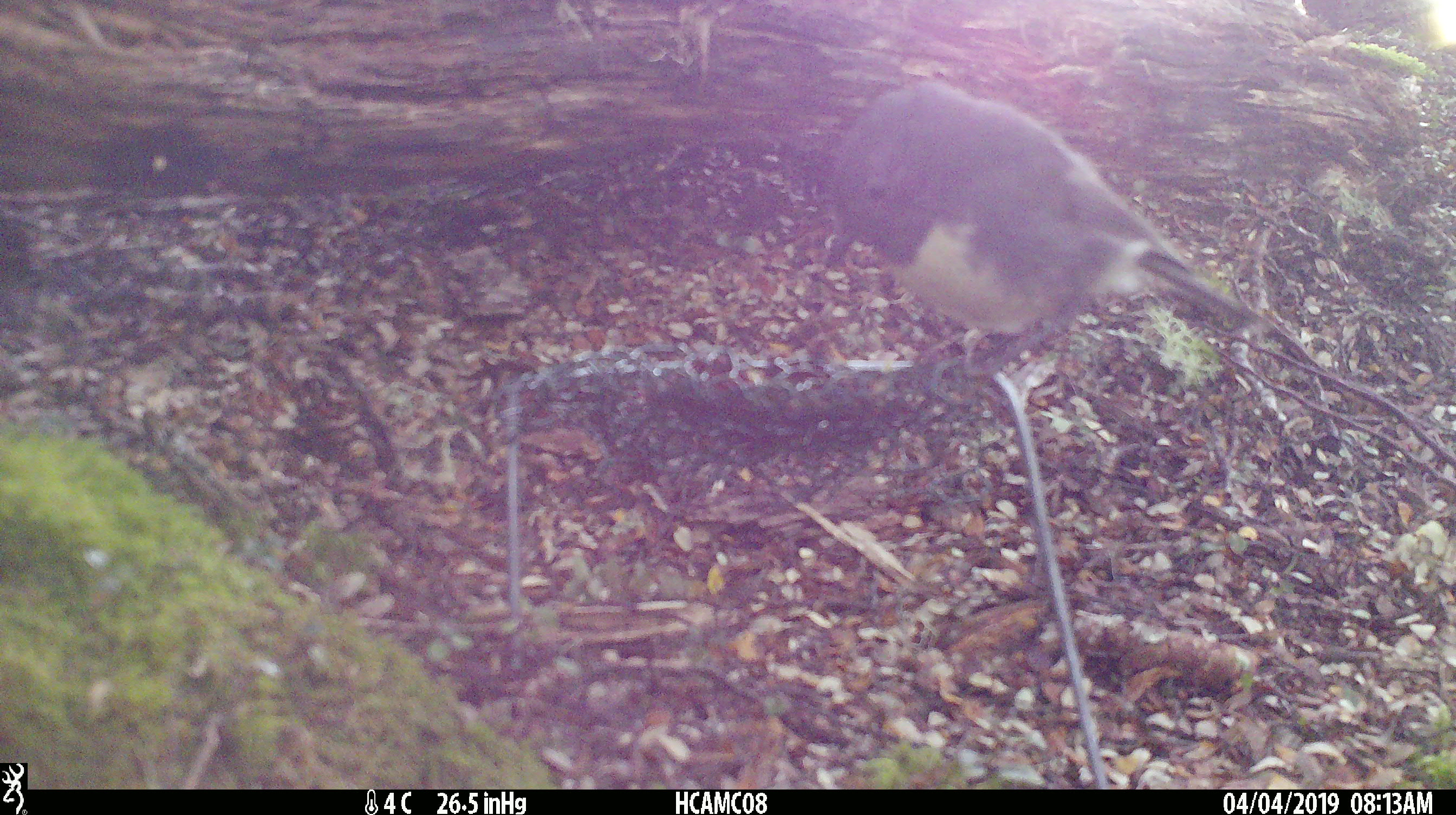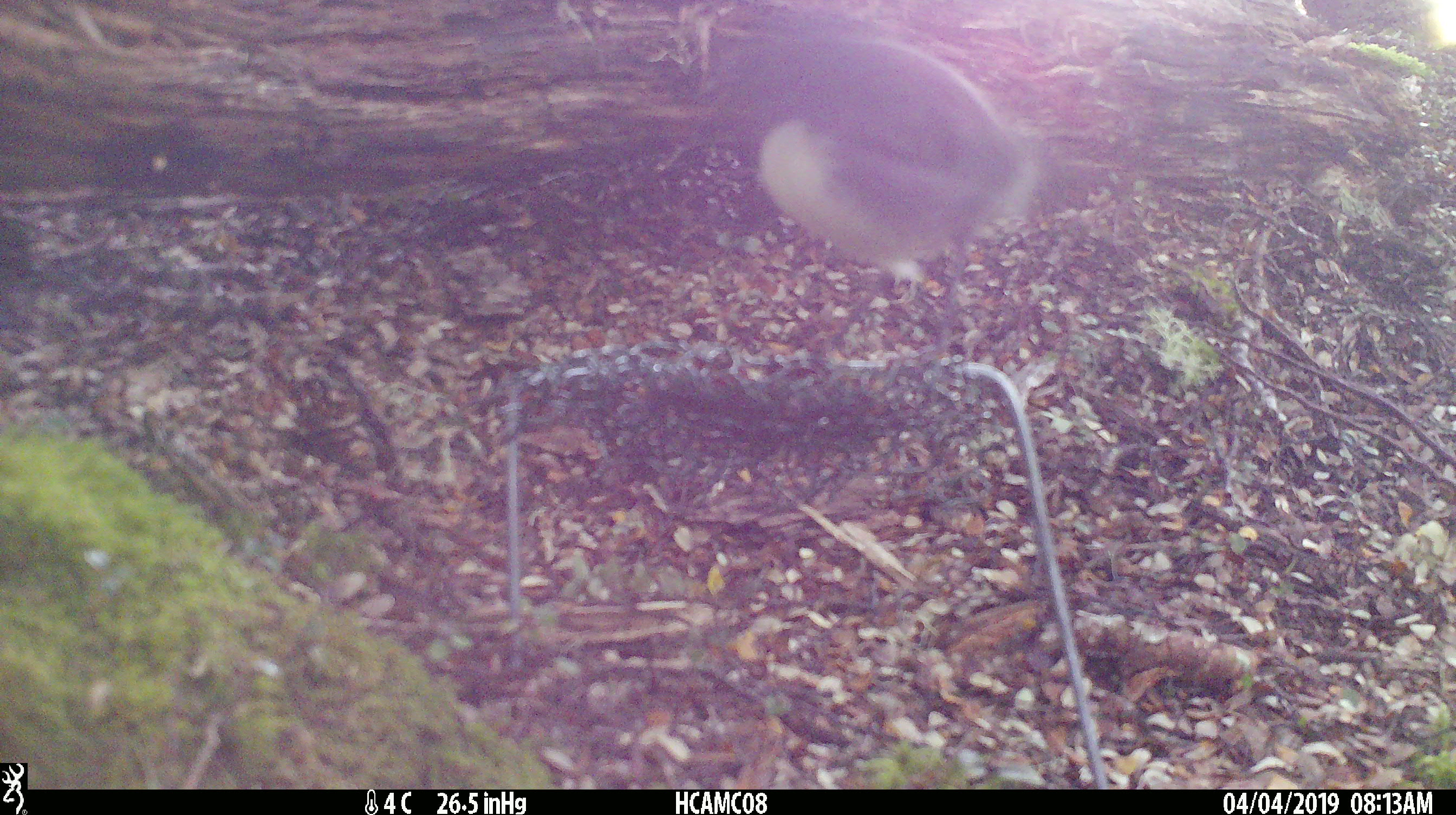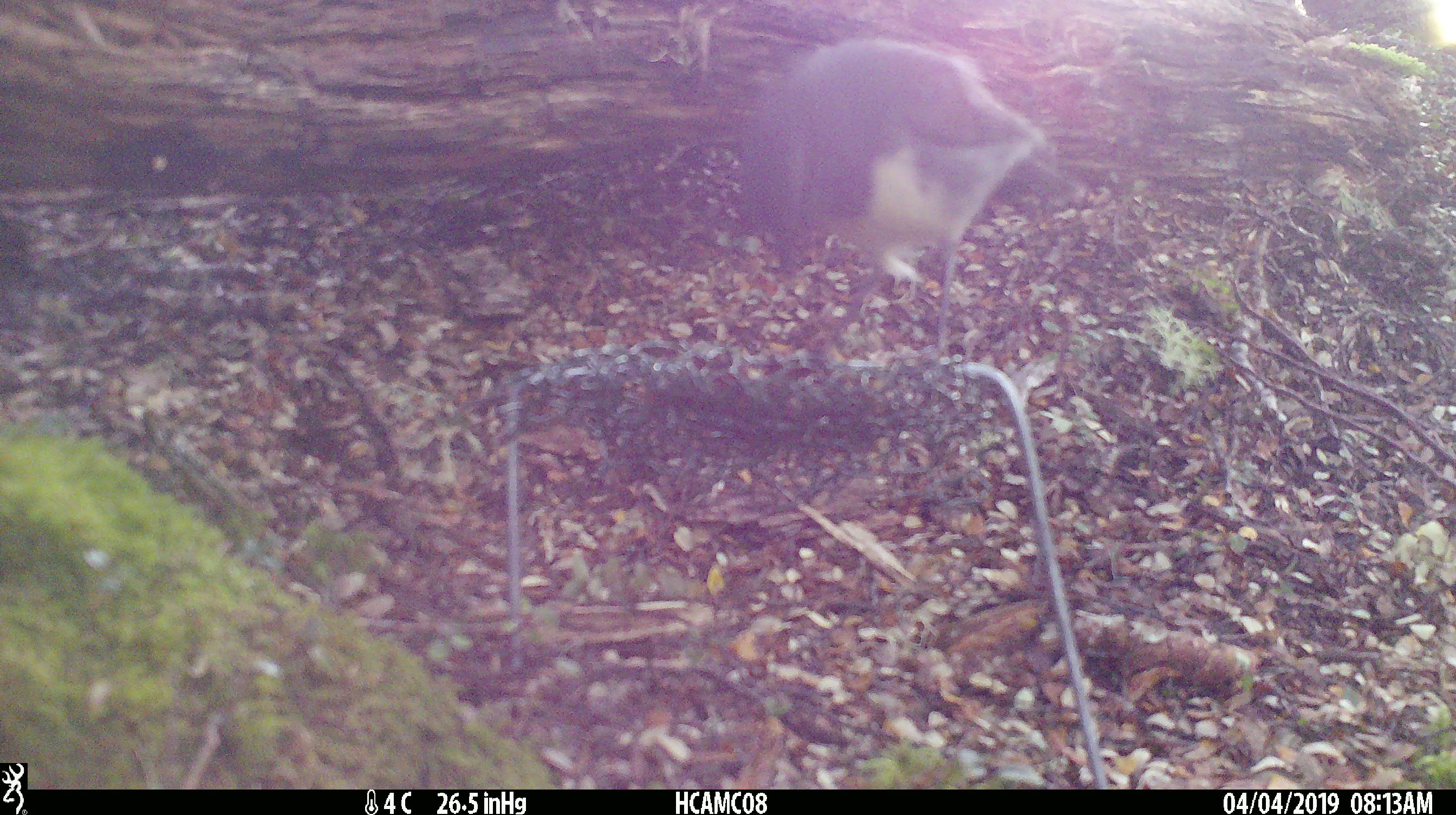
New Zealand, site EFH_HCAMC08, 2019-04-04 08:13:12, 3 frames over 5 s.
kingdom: Animalia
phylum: Chordata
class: Aves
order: Passeriformes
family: Petroicidae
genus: Petroica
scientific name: Petroica australis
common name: new zealand robin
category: robin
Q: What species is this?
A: Robin (new zealand robin) (Petroica australis).